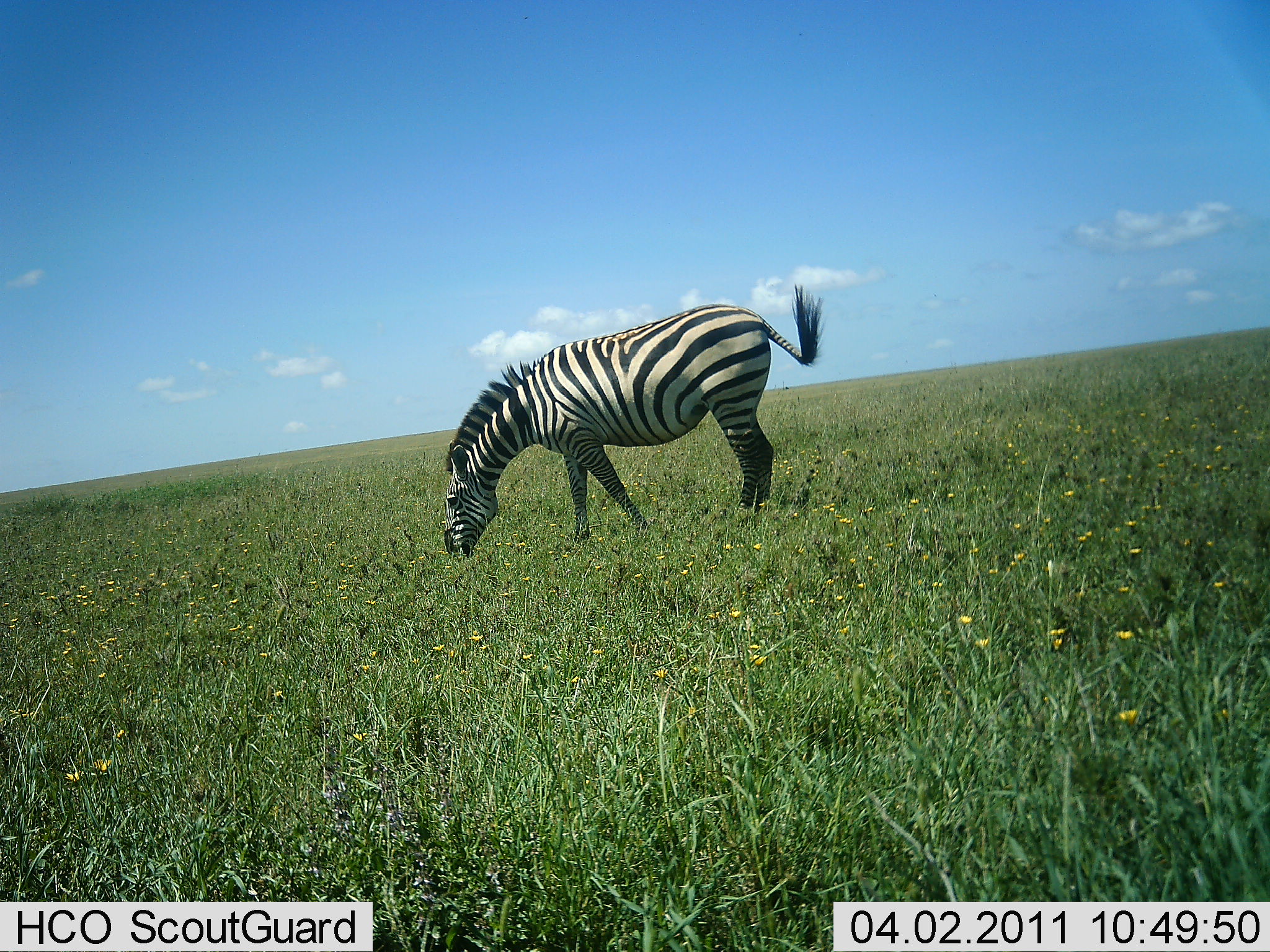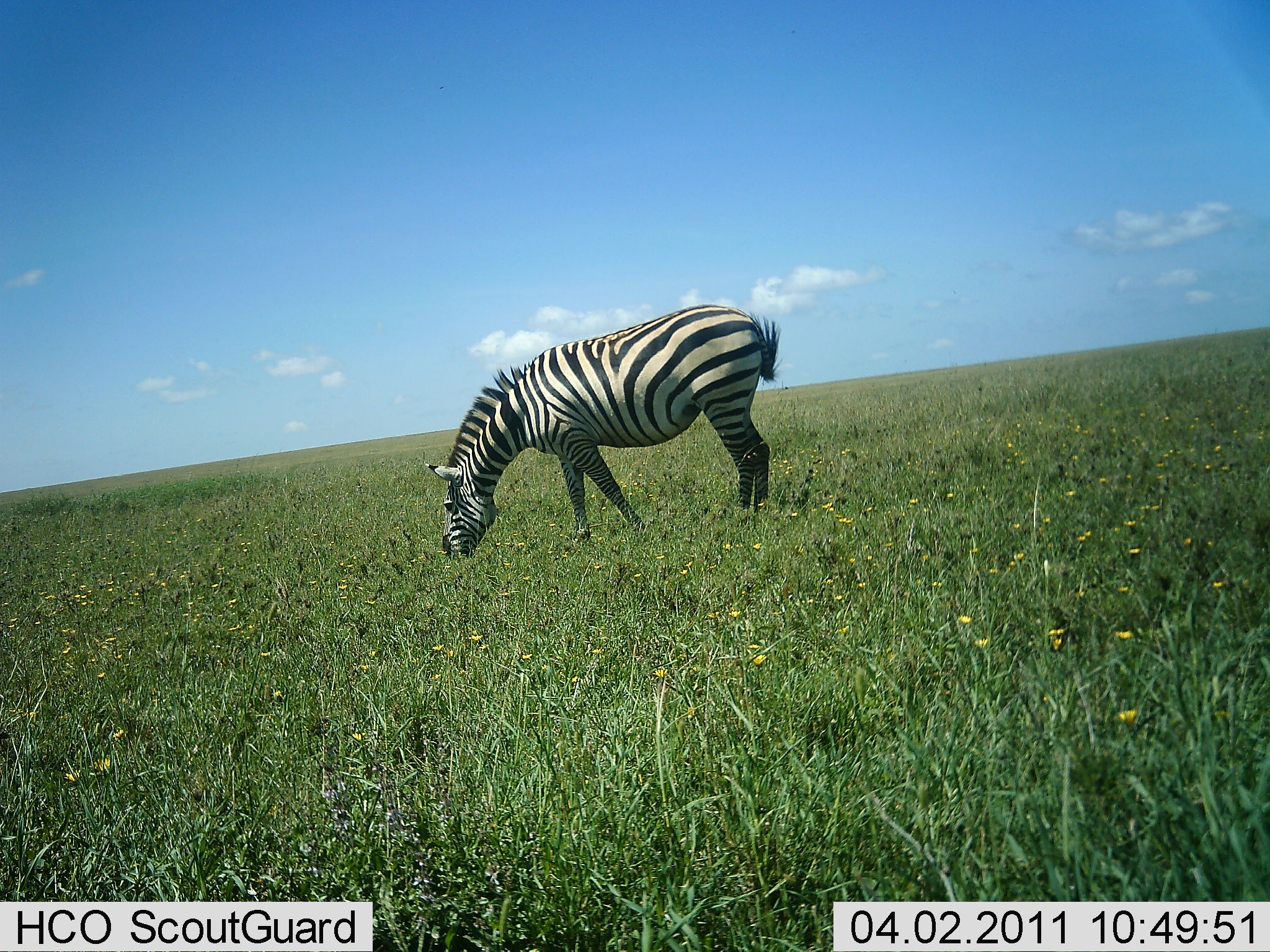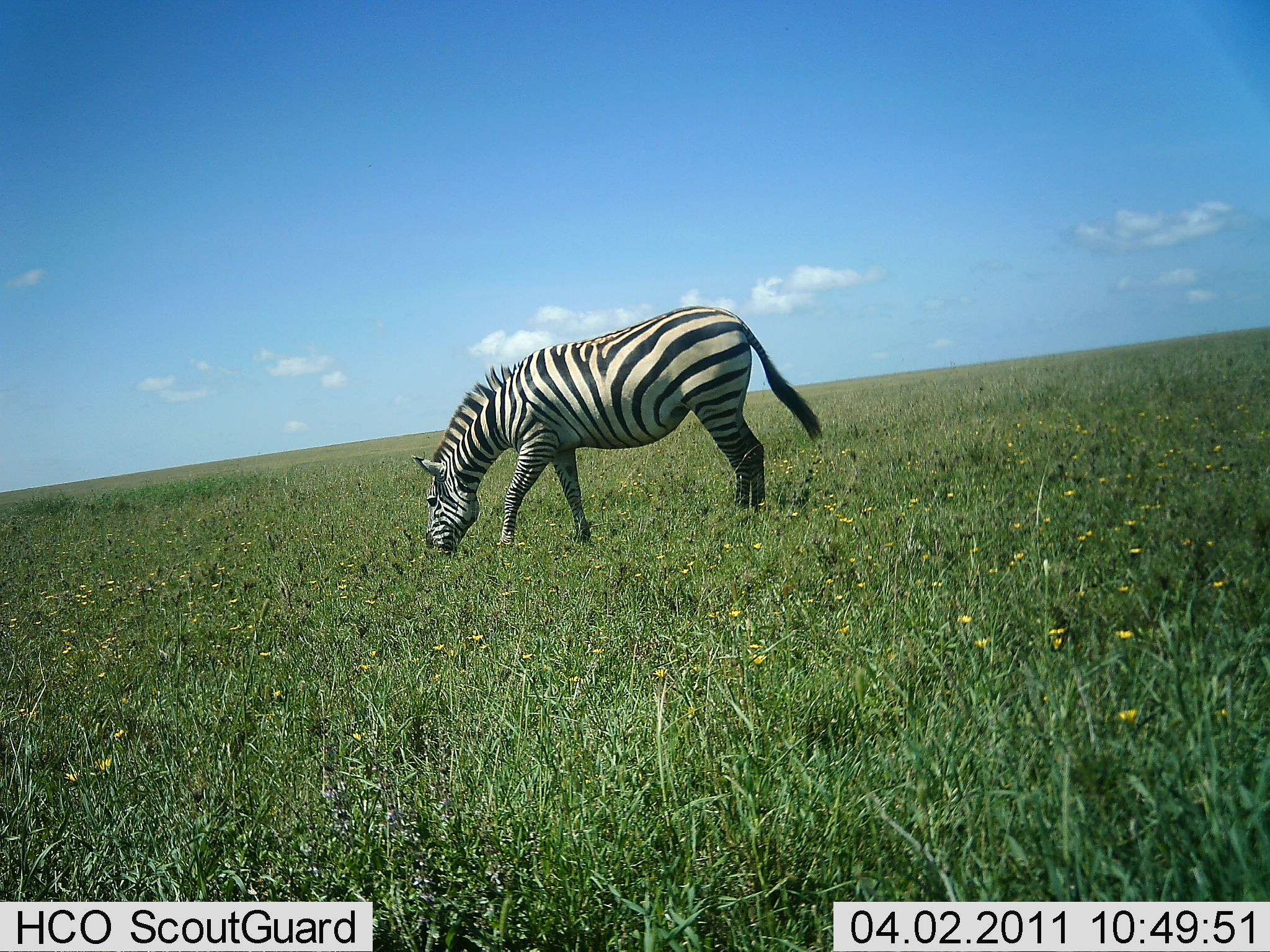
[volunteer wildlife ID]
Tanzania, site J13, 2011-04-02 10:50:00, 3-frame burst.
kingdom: Animalia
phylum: Chordata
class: Mammalia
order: Perissodactyla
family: Equidae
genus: Equus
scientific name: Equus quagga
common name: plains zebra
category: zebra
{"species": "zebra (plains zebra) (Equus quagga)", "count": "1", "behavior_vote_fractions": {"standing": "13%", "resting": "0%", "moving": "0%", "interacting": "0%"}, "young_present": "0%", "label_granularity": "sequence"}